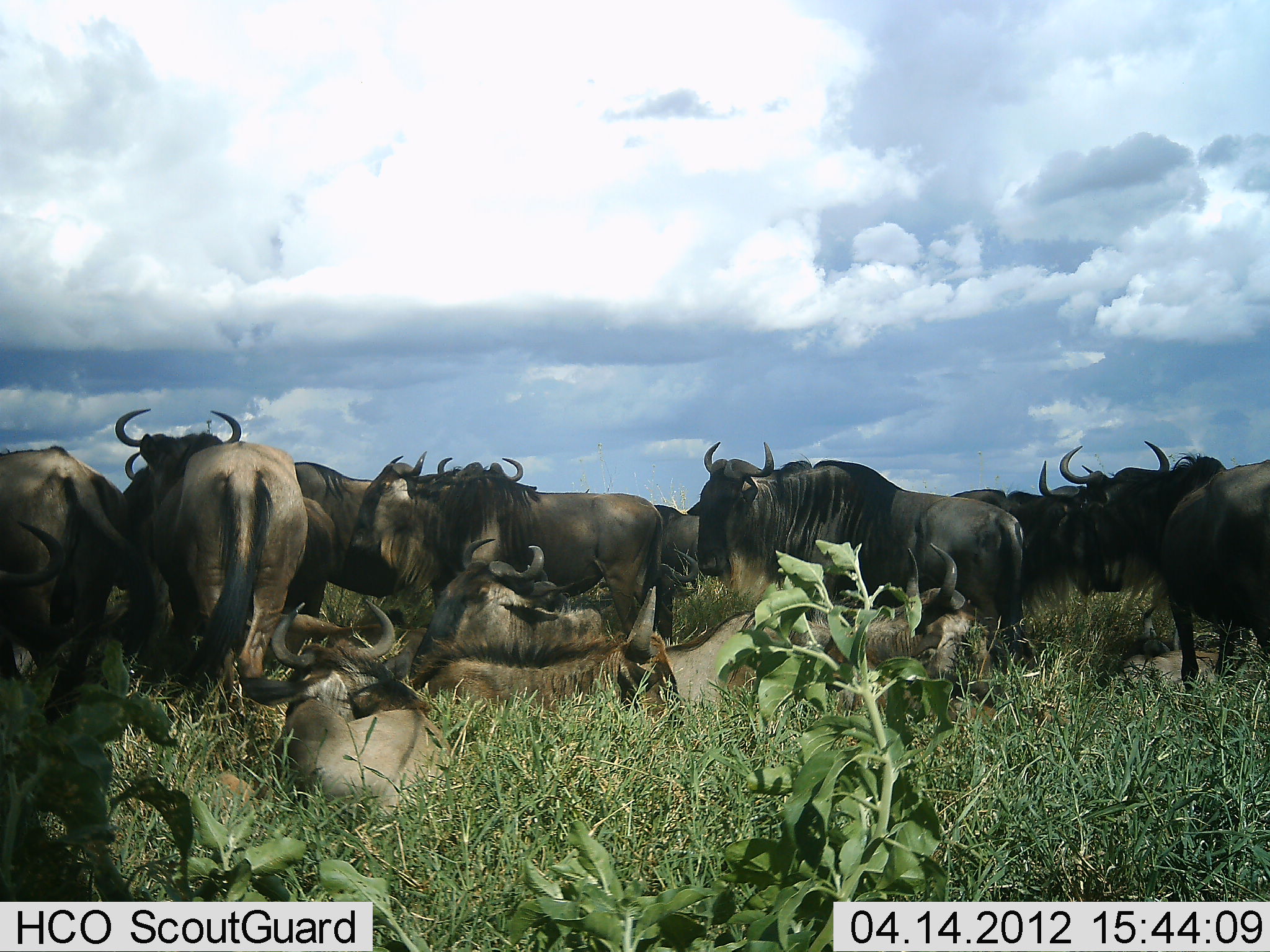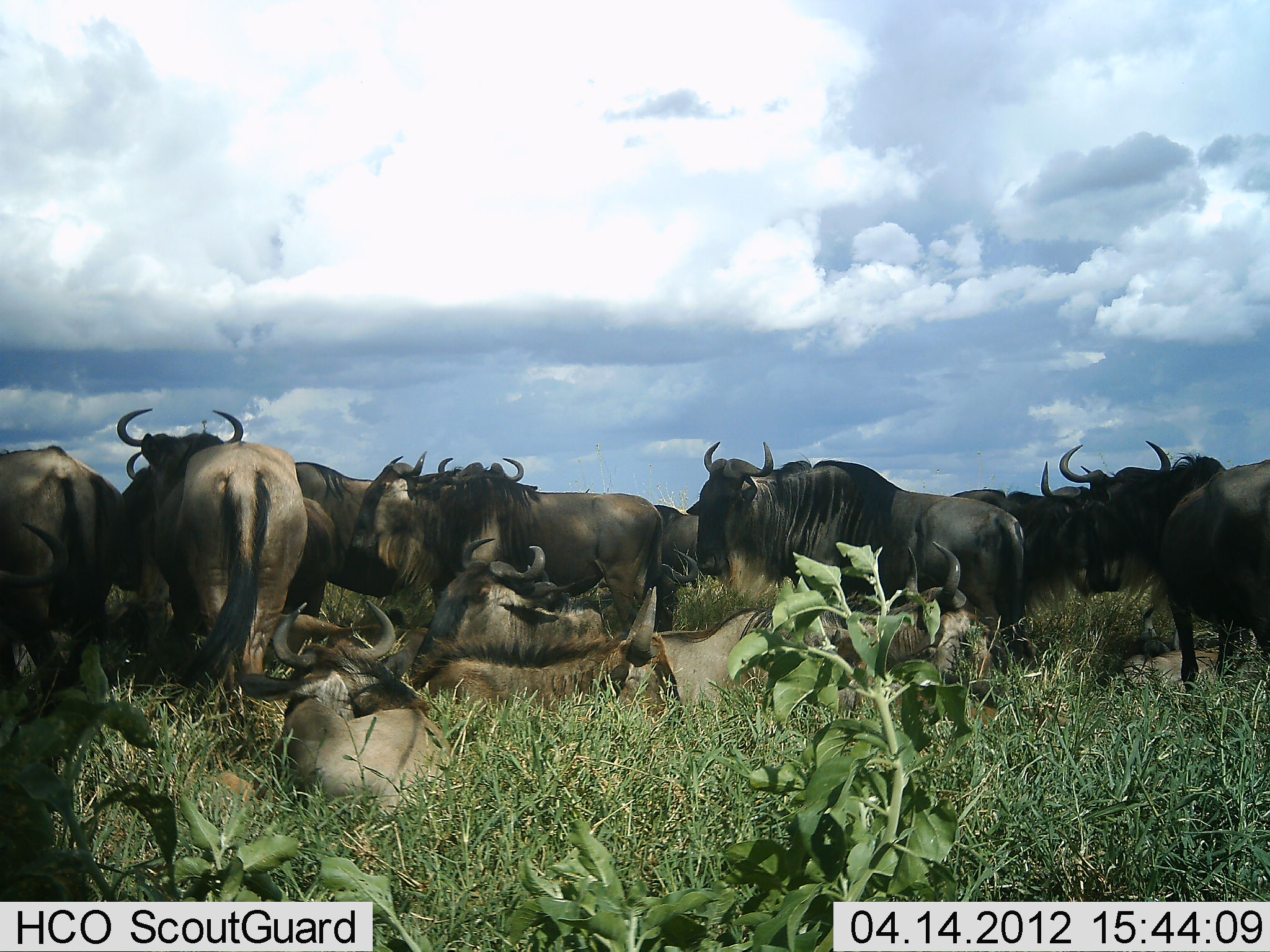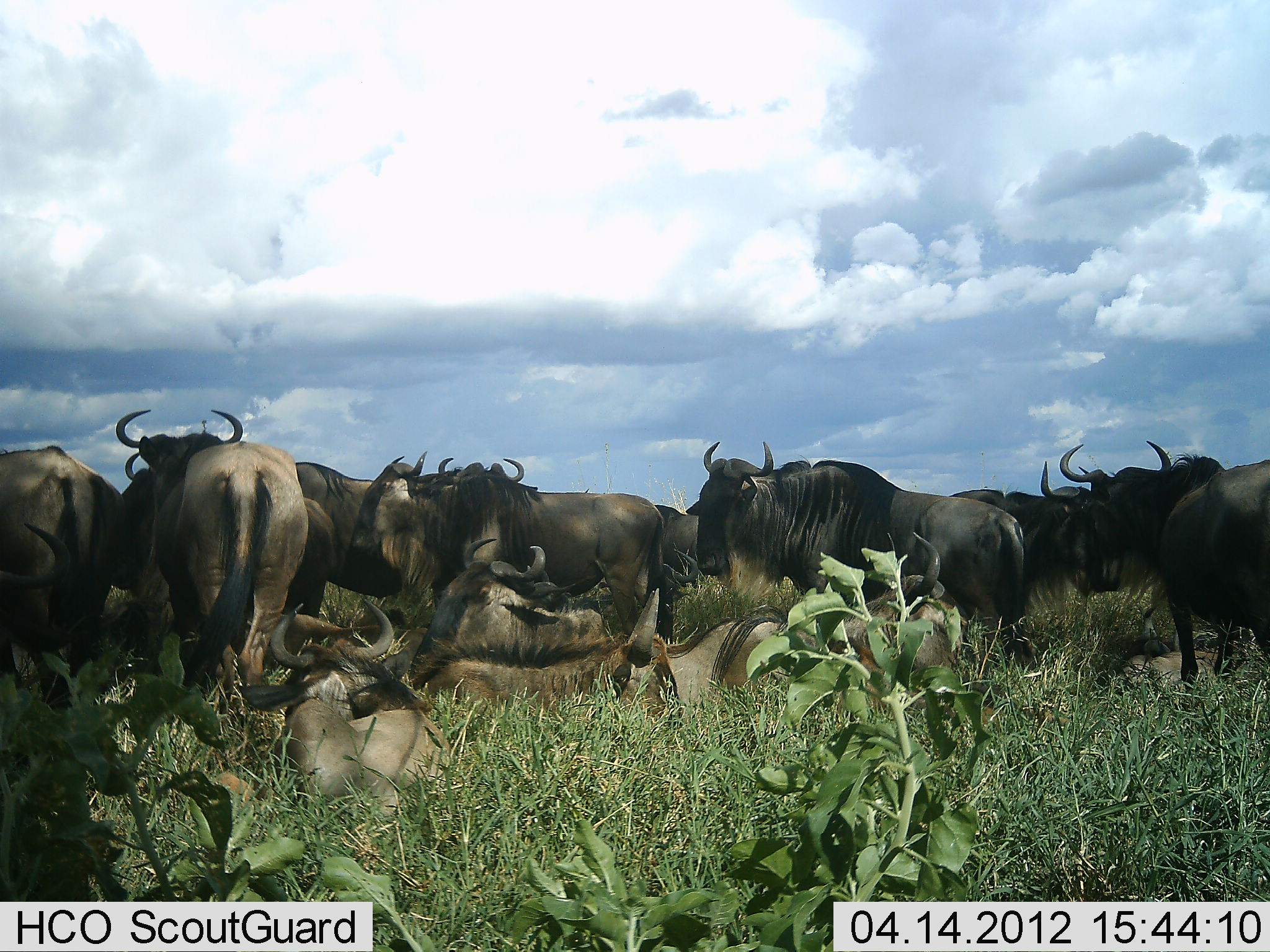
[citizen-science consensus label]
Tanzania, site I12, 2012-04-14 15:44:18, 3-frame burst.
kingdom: Animalia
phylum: Chordata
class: Mammalia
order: Artiodactyla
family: Bovidae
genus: Connochaetes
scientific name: Connochaetes taurinus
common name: blue wildebeest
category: wildebeest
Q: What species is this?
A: Wildebeest (blue wildebeest) (Connochaetes taurinus).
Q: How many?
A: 11-50.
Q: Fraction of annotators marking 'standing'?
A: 74%.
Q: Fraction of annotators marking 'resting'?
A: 100%.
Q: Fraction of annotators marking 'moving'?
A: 15%.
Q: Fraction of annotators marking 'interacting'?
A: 15%.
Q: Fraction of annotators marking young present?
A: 4%.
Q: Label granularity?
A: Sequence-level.